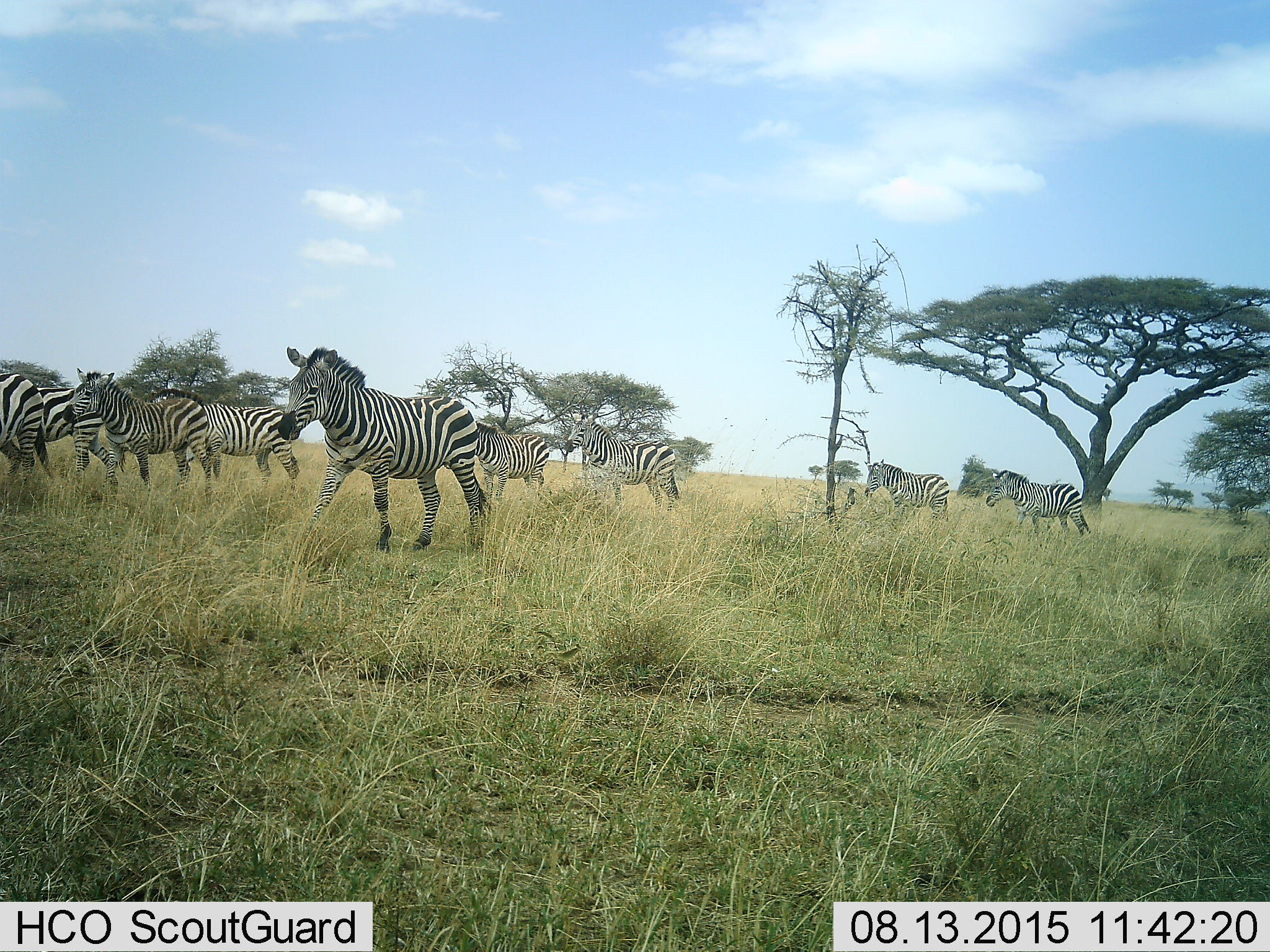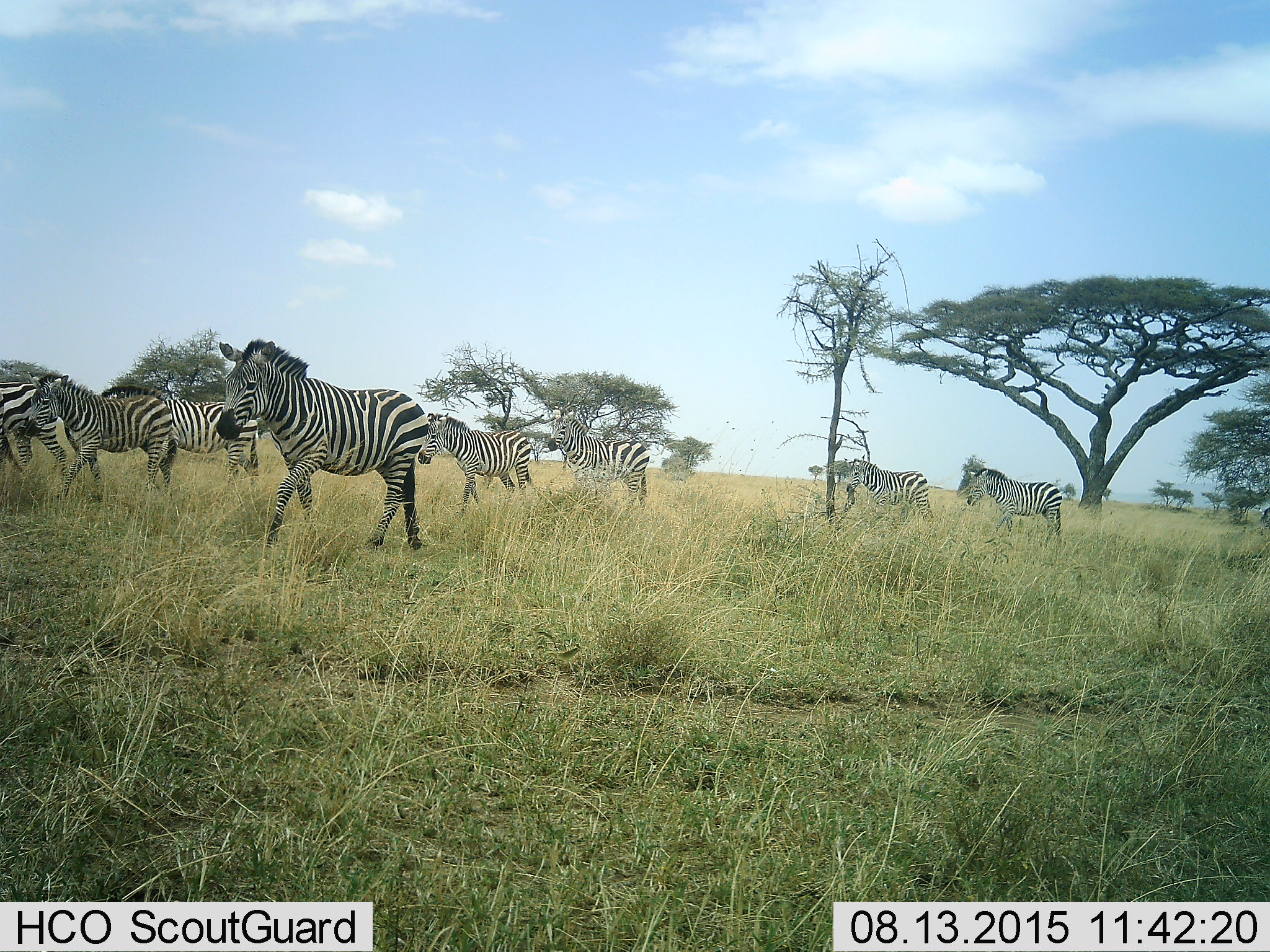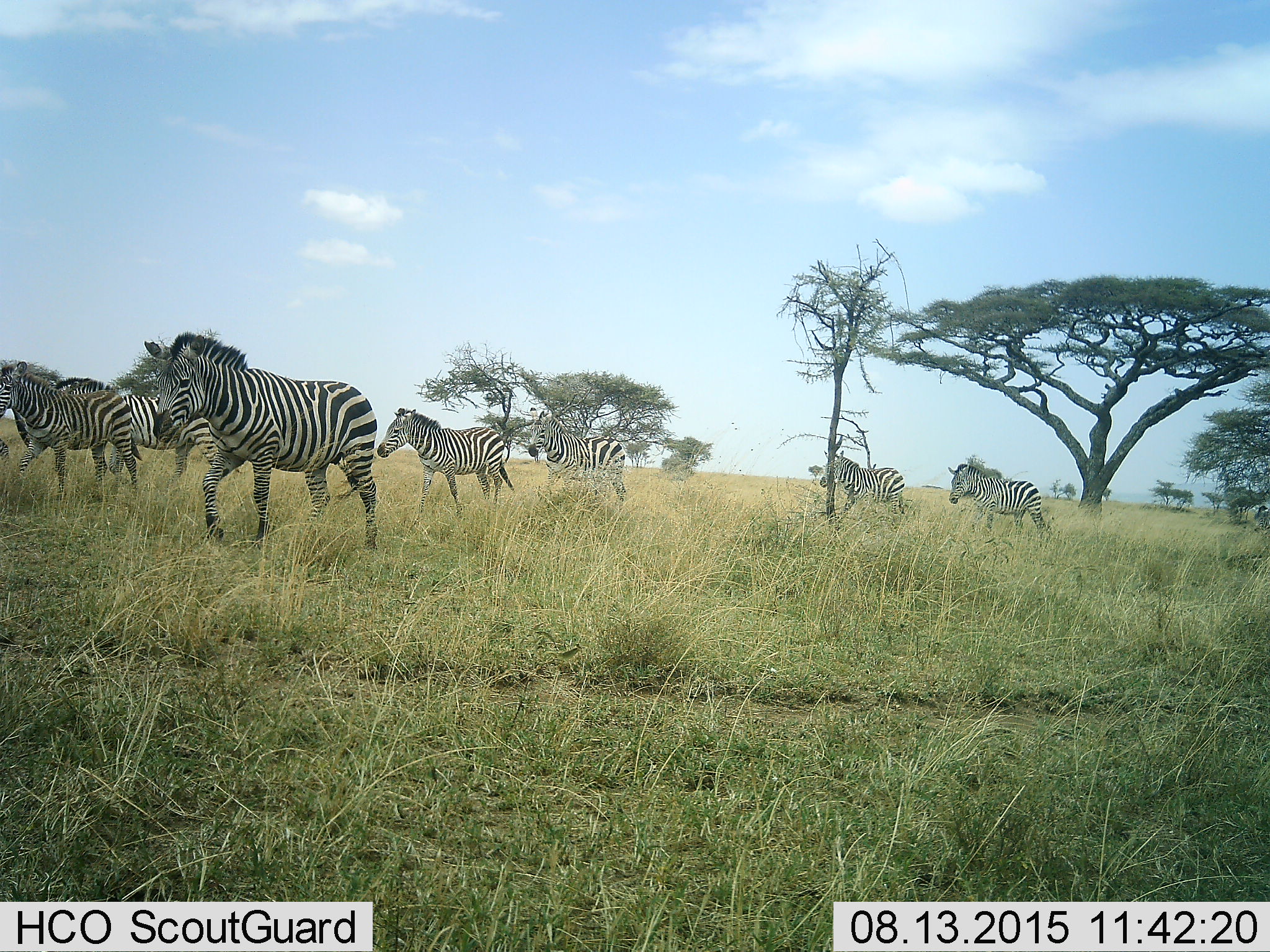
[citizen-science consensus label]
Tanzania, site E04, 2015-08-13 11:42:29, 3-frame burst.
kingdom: Animalia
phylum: Chordata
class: Mammalia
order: Perissodactyla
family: Equidae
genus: Equus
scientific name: Equus quagga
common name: plains zebra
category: zebra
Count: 10.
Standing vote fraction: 22%.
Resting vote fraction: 0%.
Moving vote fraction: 94%.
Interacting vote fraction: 0%.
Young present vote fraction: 6%.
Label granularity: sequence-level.